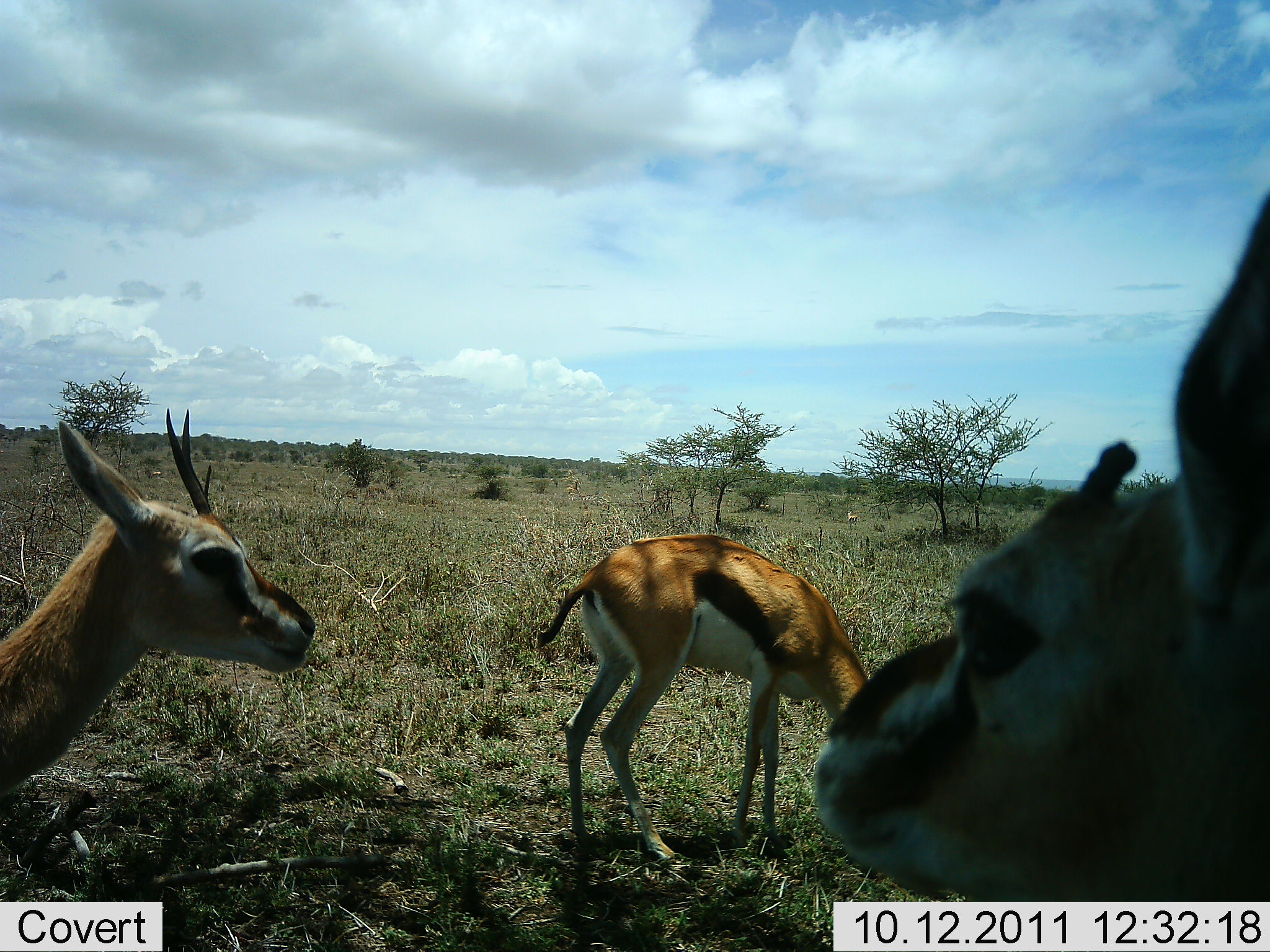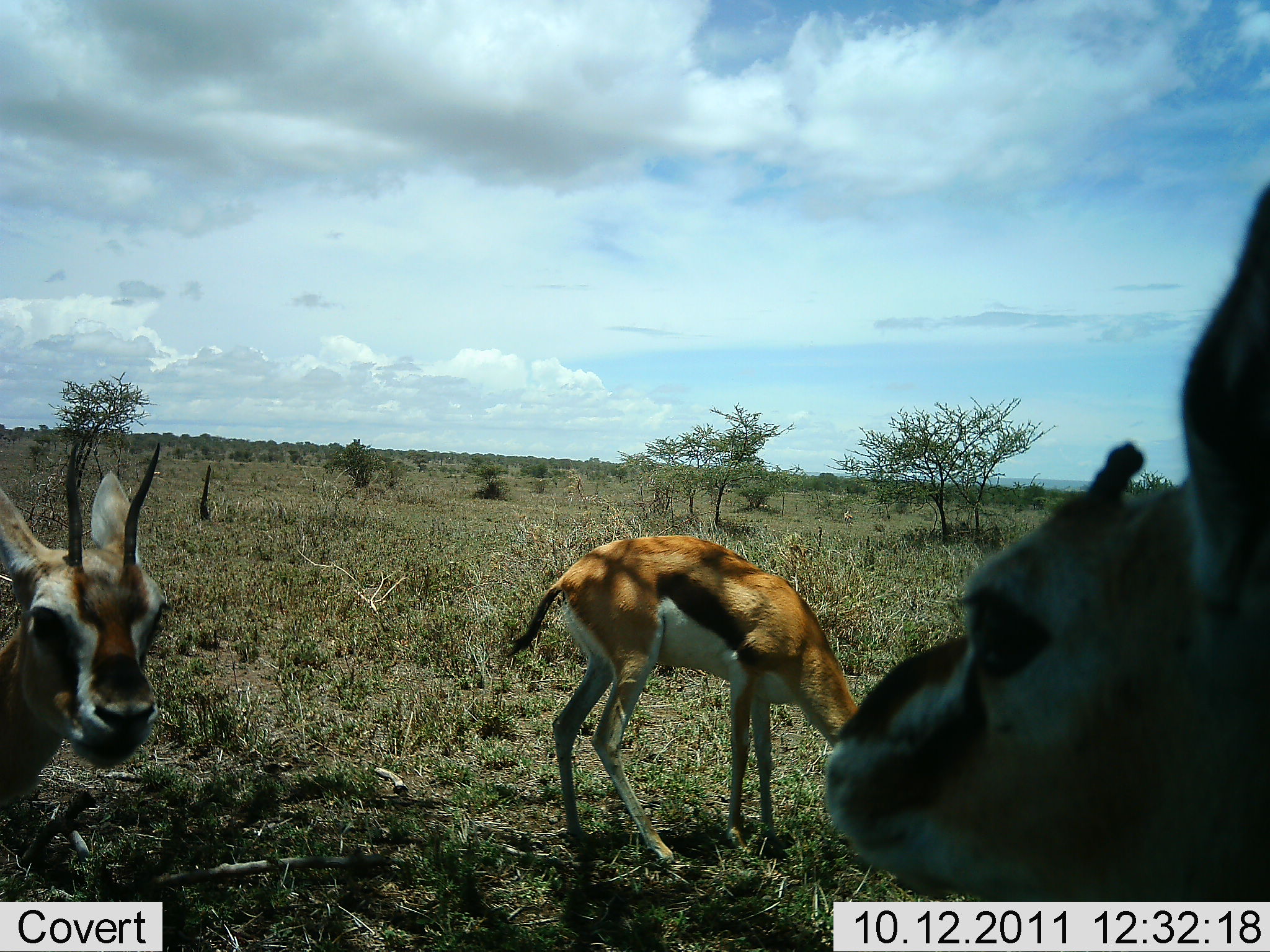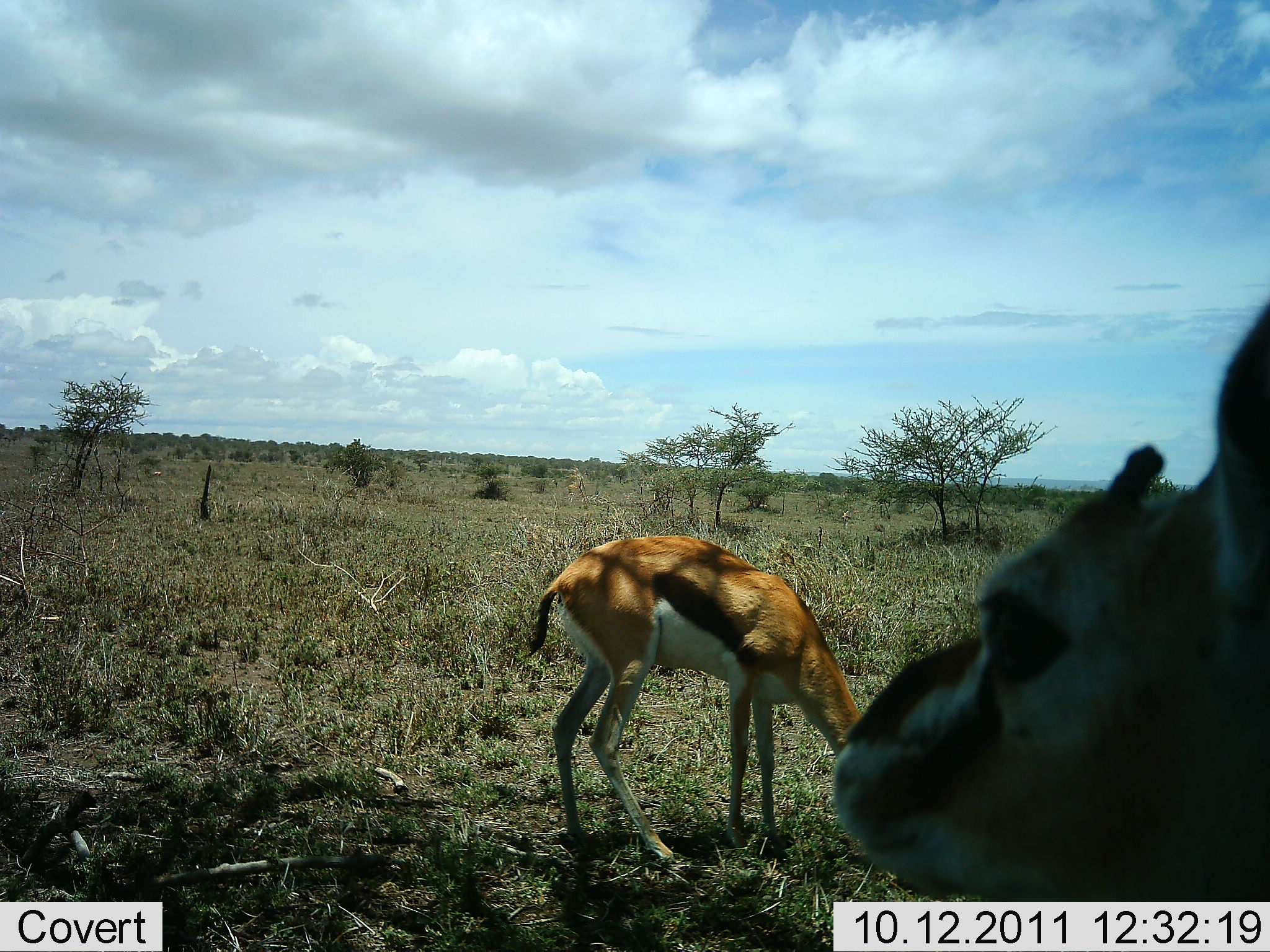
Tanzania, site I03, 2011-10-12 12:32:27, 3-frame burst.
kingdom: Animalia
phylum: Chordata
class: Mammalia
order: Artiodactyla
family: Bovidae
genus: Eudorcas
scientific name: Eudorcas thomsonii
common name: thomson's gazelle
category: gazellethomsons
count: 3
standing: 79%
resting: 0%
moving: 21%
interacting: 0%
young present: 0%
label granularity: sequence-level